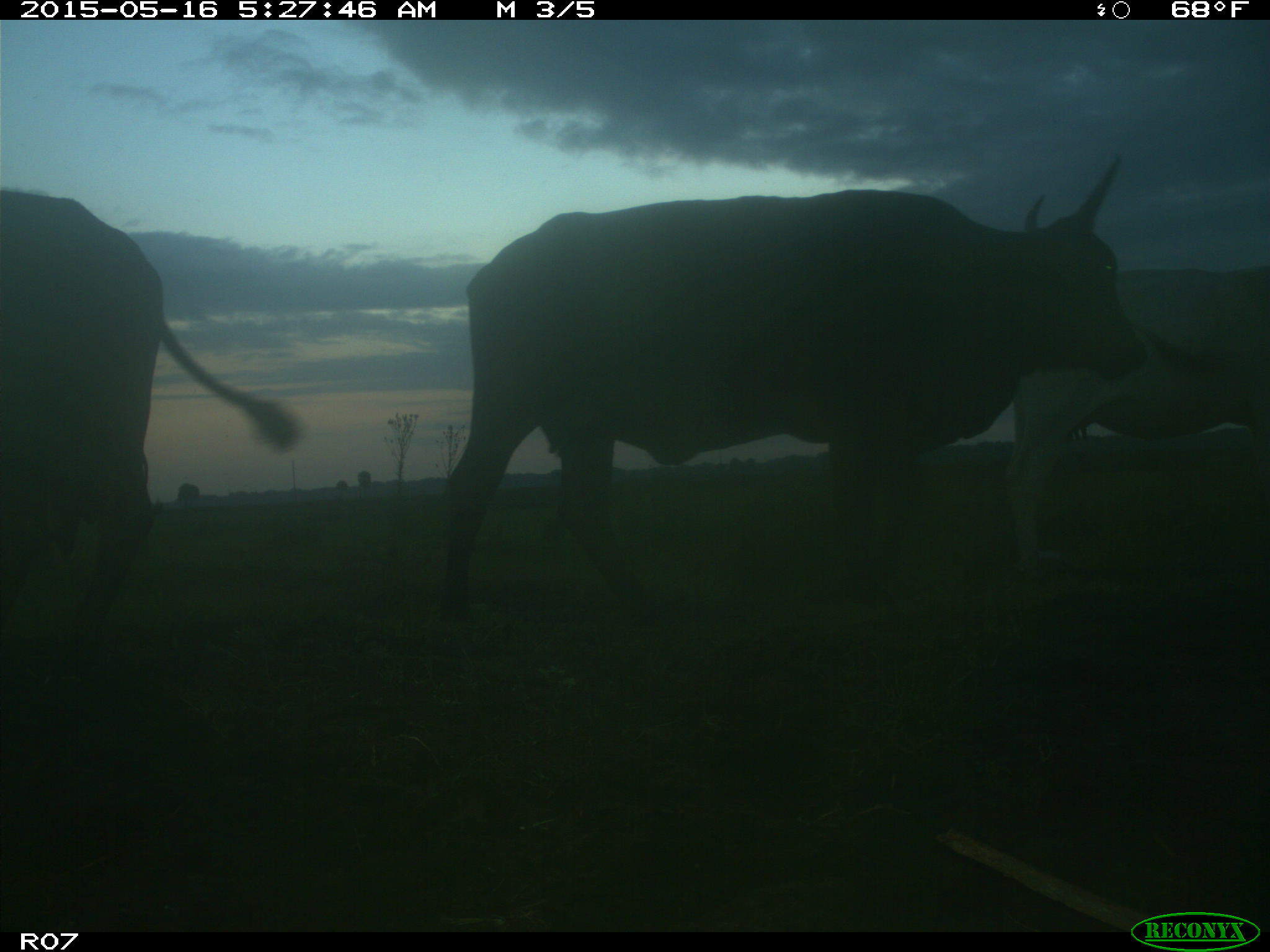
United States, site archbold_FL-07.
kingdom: Animalia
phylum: Chordata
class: Mammalia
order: Artiodactyla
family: Bovidae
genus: Bos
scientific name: Bos taurus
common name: domestic cow